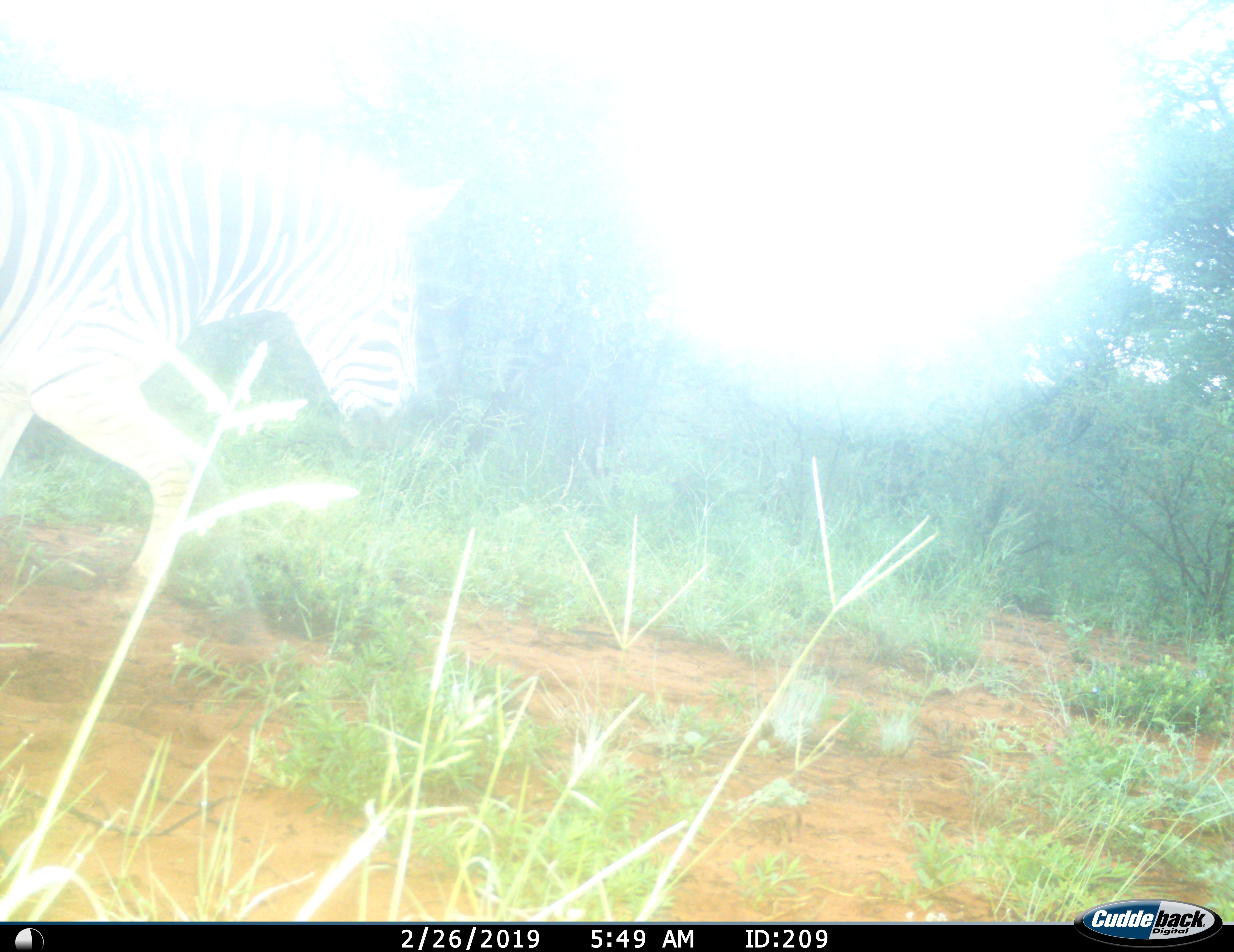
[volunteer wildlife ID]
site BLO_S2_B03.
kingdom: Animalia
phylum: Chordata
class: Mammalia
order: Perissodactyla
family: Equidae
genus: Equus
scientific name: Equus quagga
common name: plains zebra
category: zebraplains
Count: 1.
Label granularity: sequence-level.